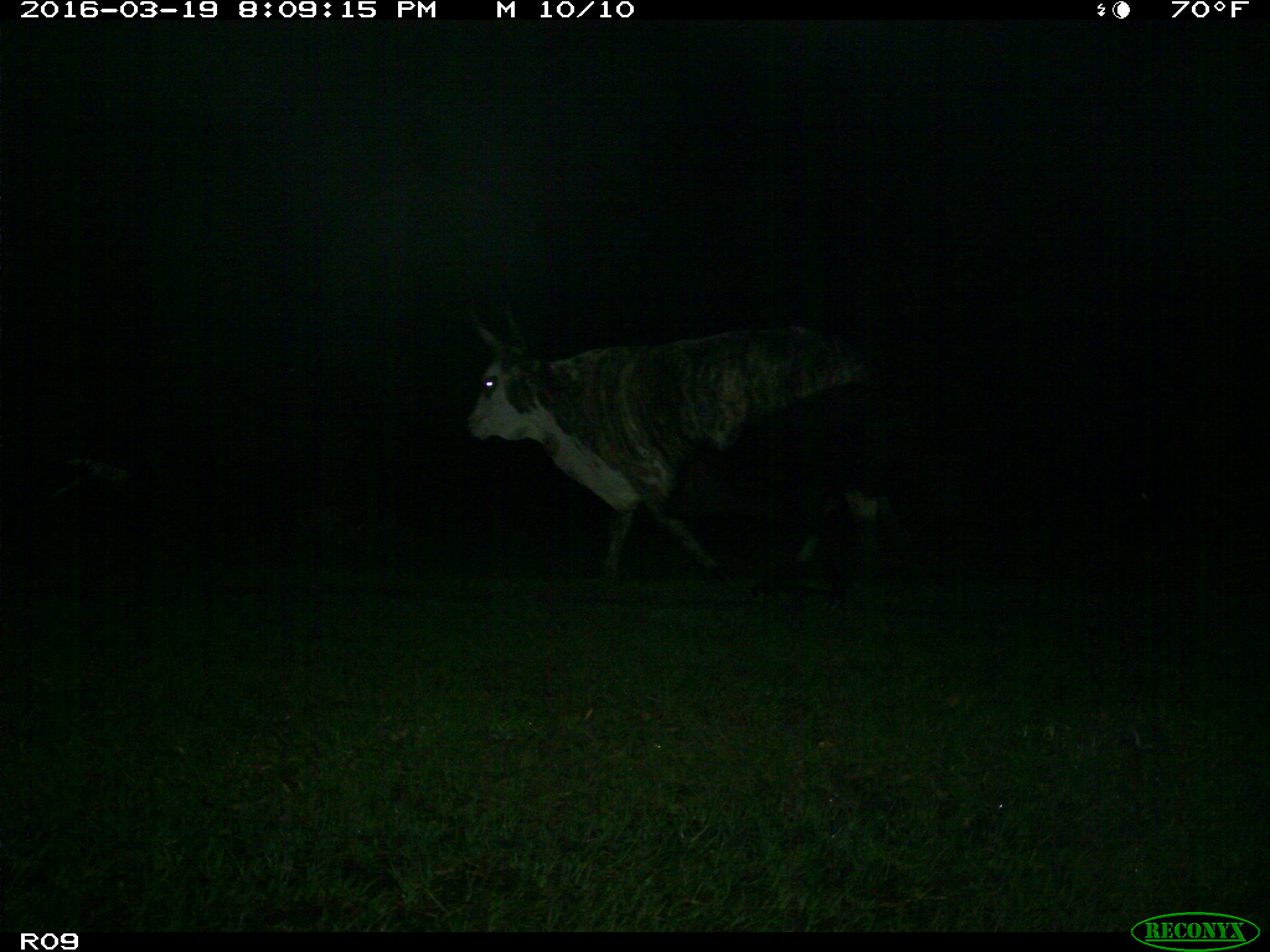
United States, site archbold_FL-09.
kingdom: Animalia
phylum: Chordata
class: Mammalia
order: Artiodactyla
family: Bovidae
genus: Bos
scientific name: Bos taurus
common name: domestic cow